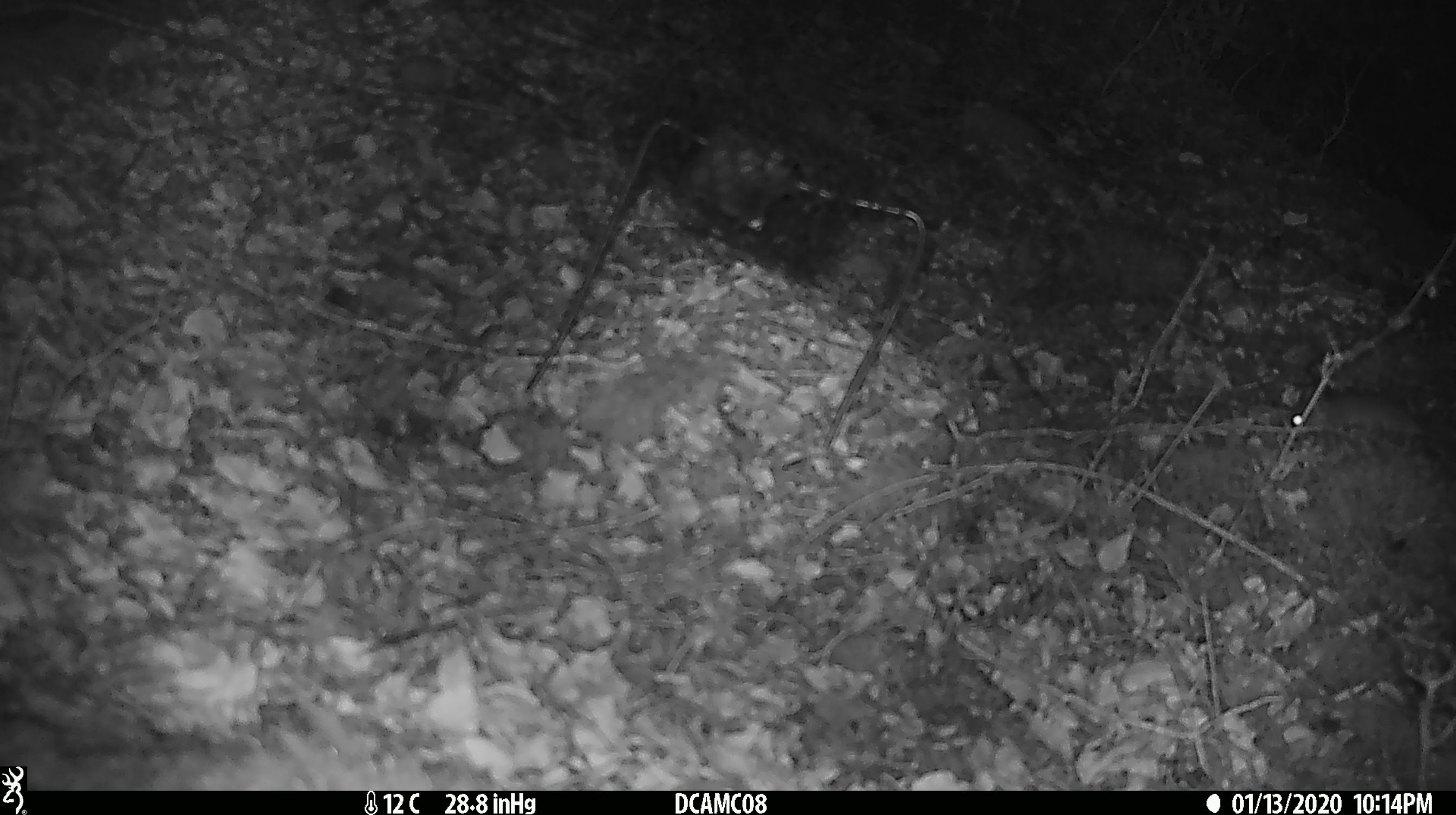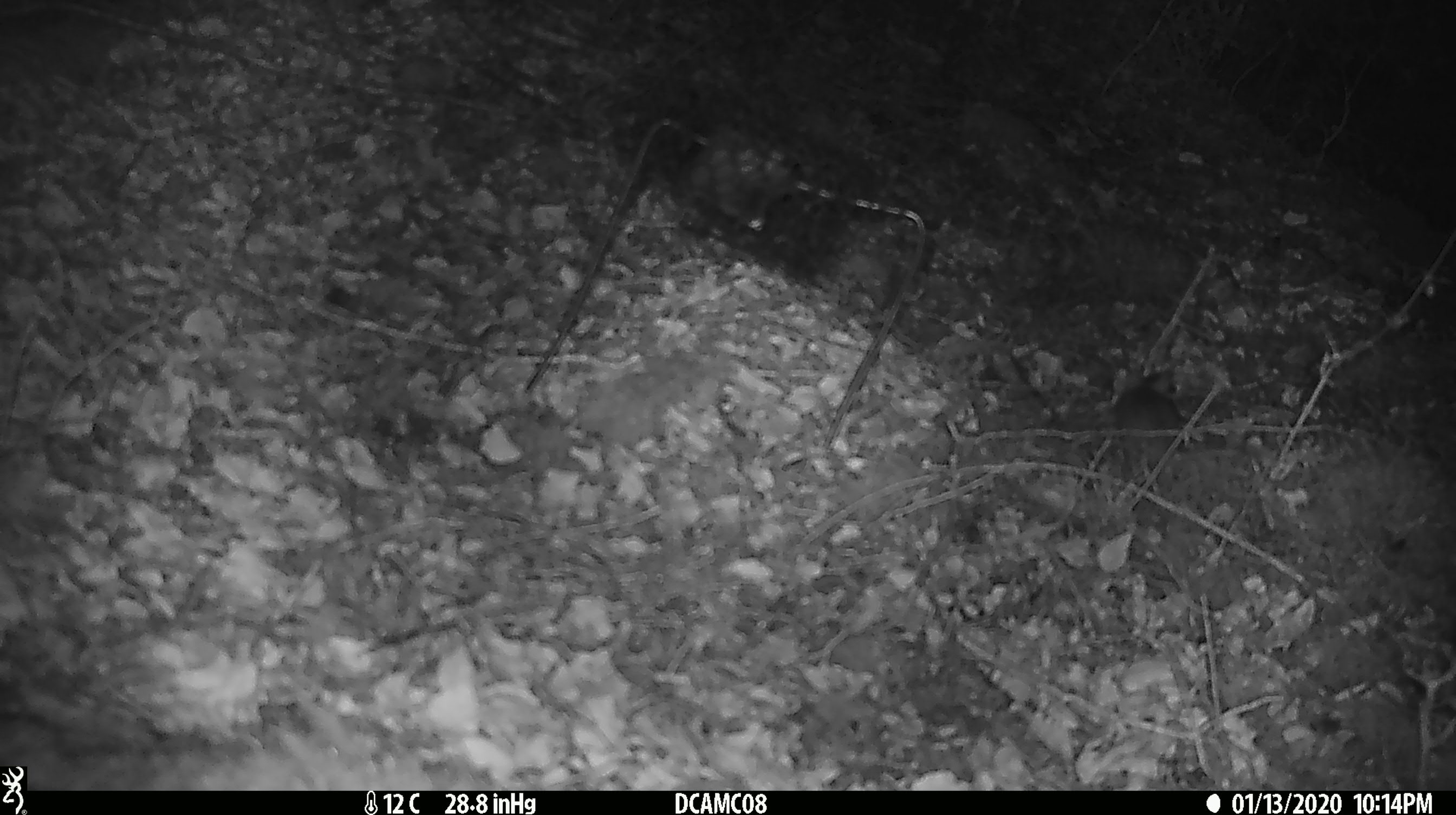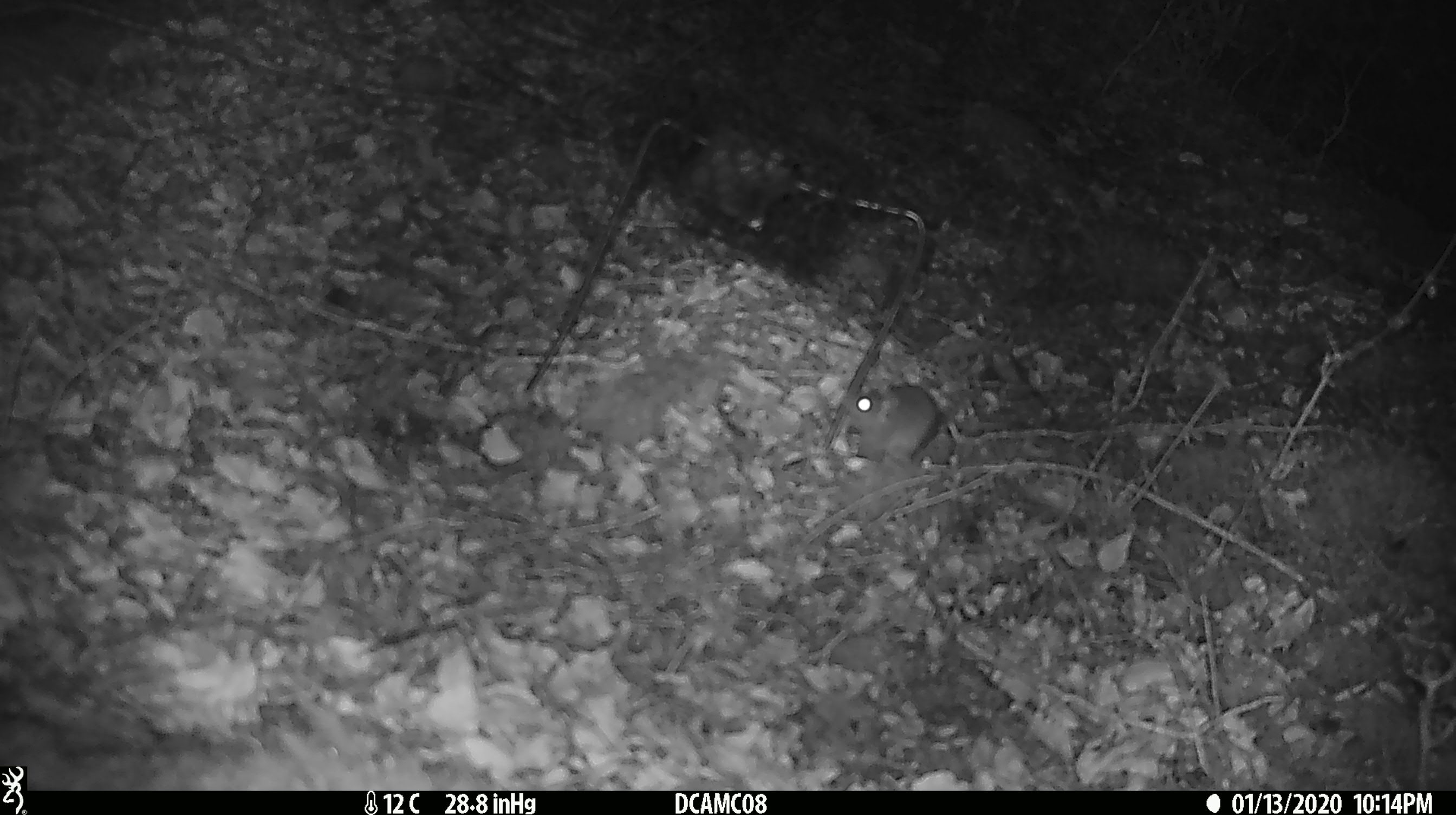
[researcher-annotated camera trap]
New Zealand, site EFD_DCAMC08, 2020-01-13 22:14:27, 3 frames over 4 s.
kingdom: Animalia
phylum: Chordata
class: Mammalia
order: Rodentia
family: Muridae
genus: Mus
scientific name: Mus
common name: mouse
Mouse (Mus).